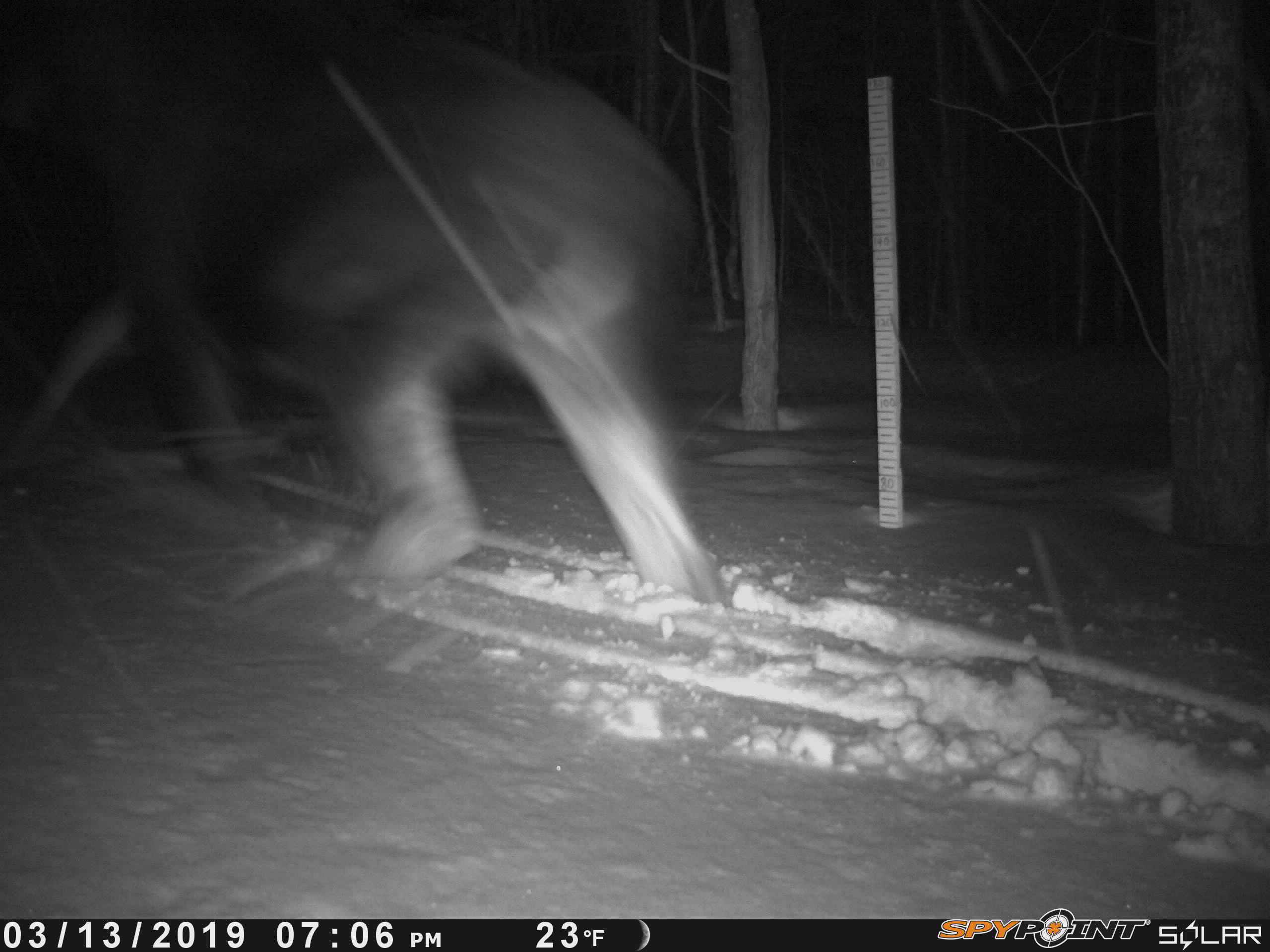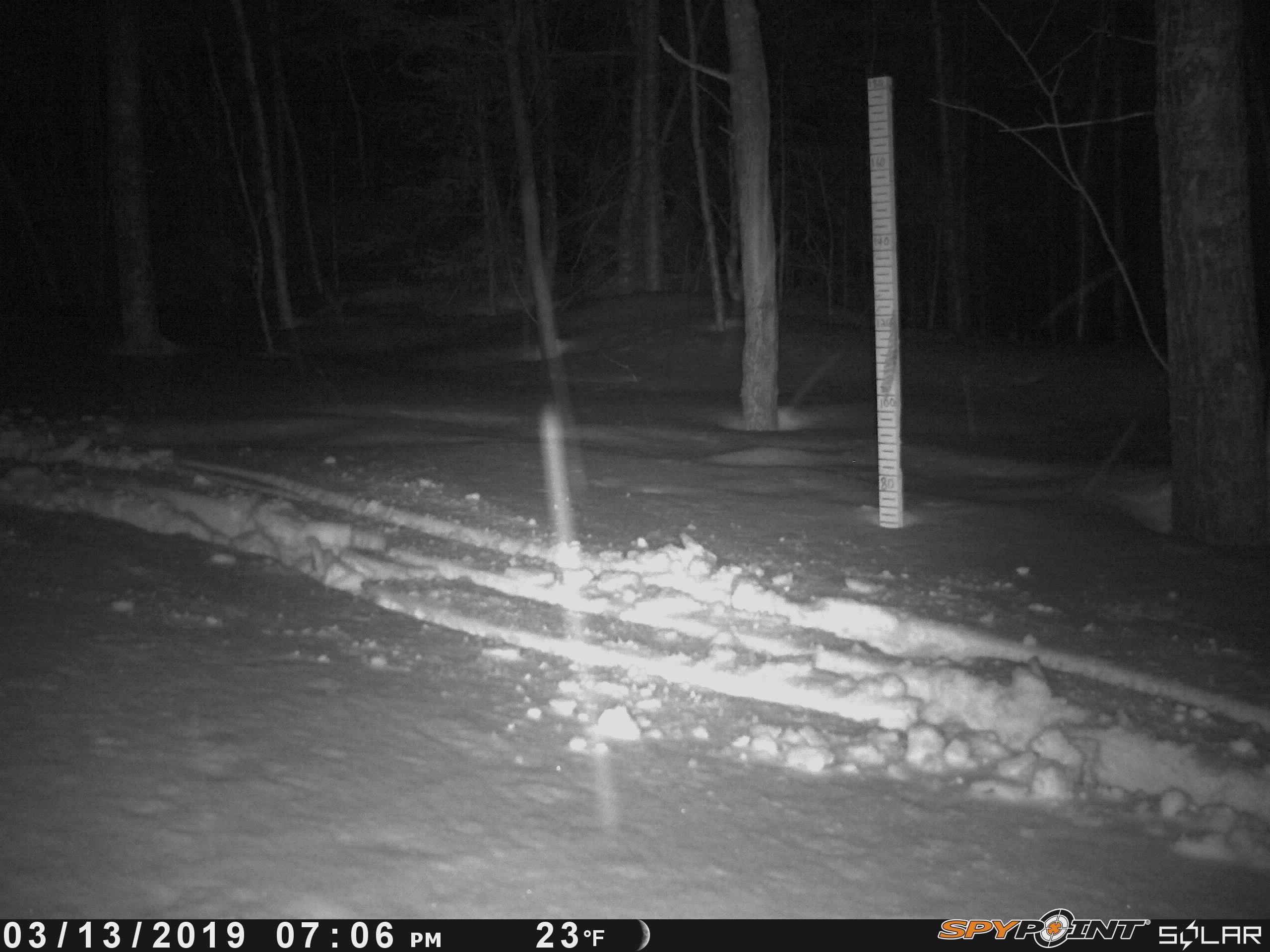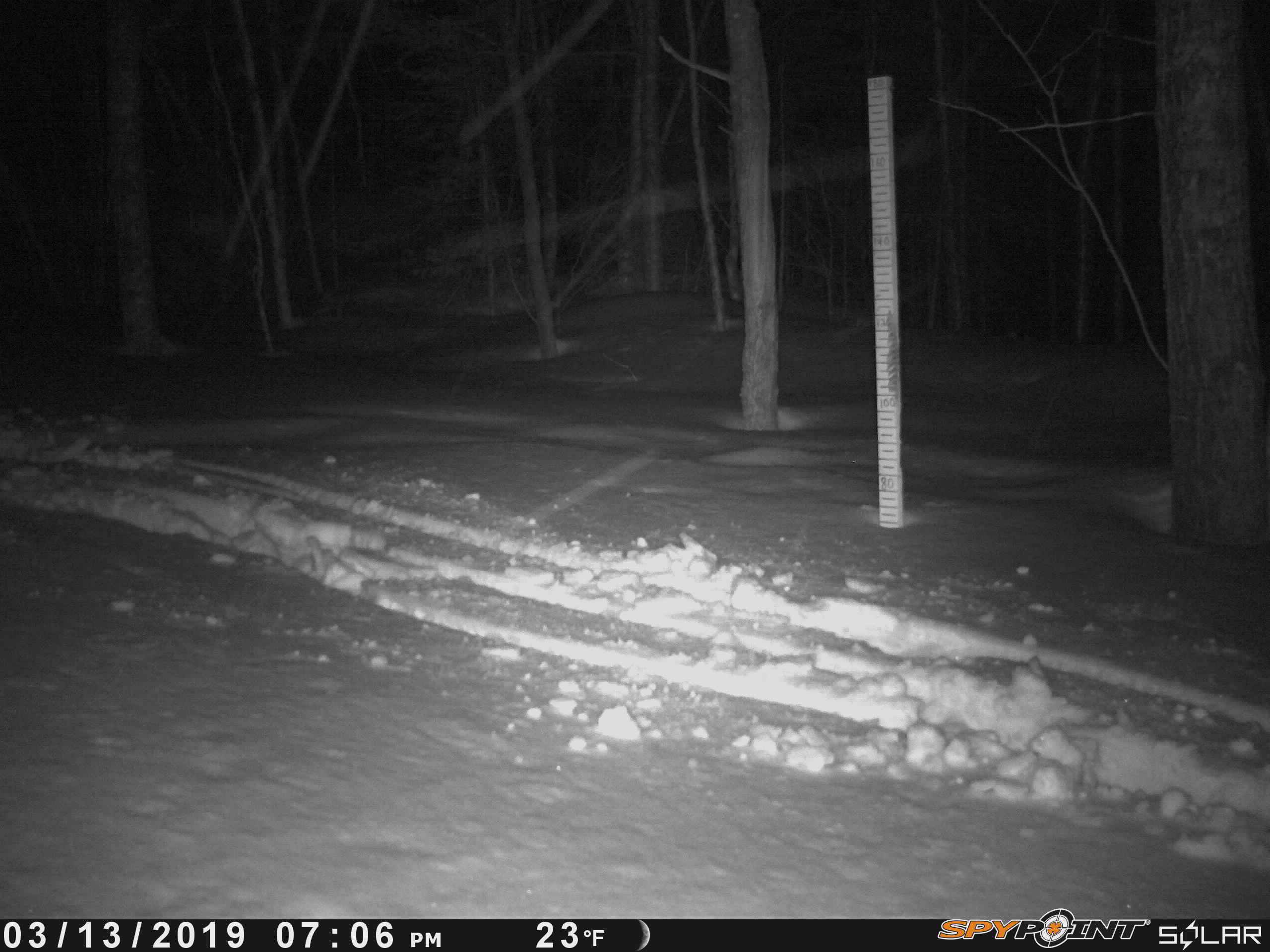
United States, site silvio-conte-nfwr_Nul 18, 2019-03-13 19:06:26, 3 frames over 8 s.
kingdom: Animalia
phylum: Chordata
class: Mammalia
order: Artiodactyla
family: Cervidae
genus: Alces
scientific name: Alces alces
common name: moose